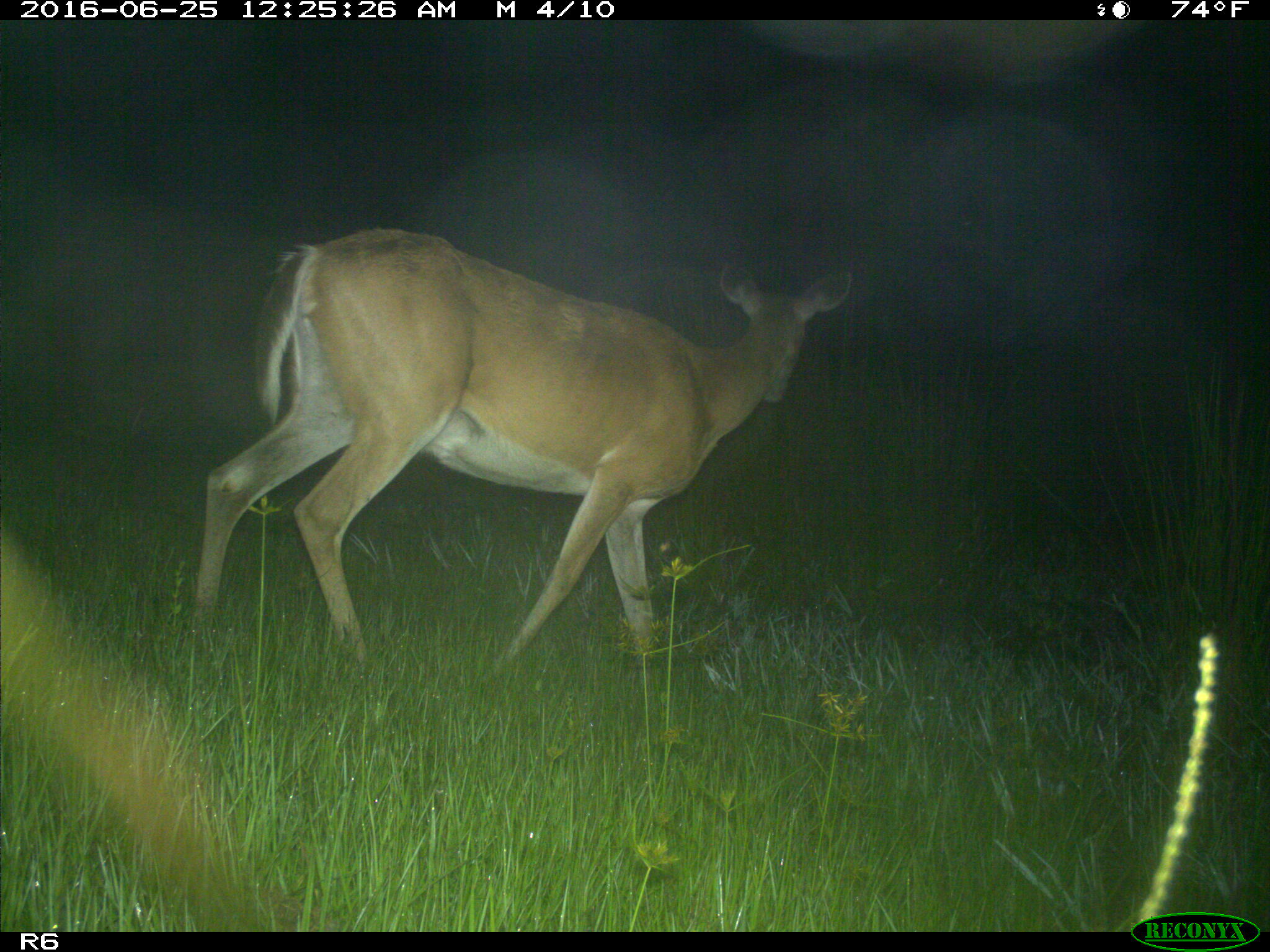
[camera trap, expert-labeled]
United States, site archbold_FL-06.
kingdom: Animalia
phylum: Chordata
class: Mammalia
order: Artiodactyla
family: Cervidae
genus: Odocoileus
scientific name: Odocoileus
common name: deer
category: unidentified deer